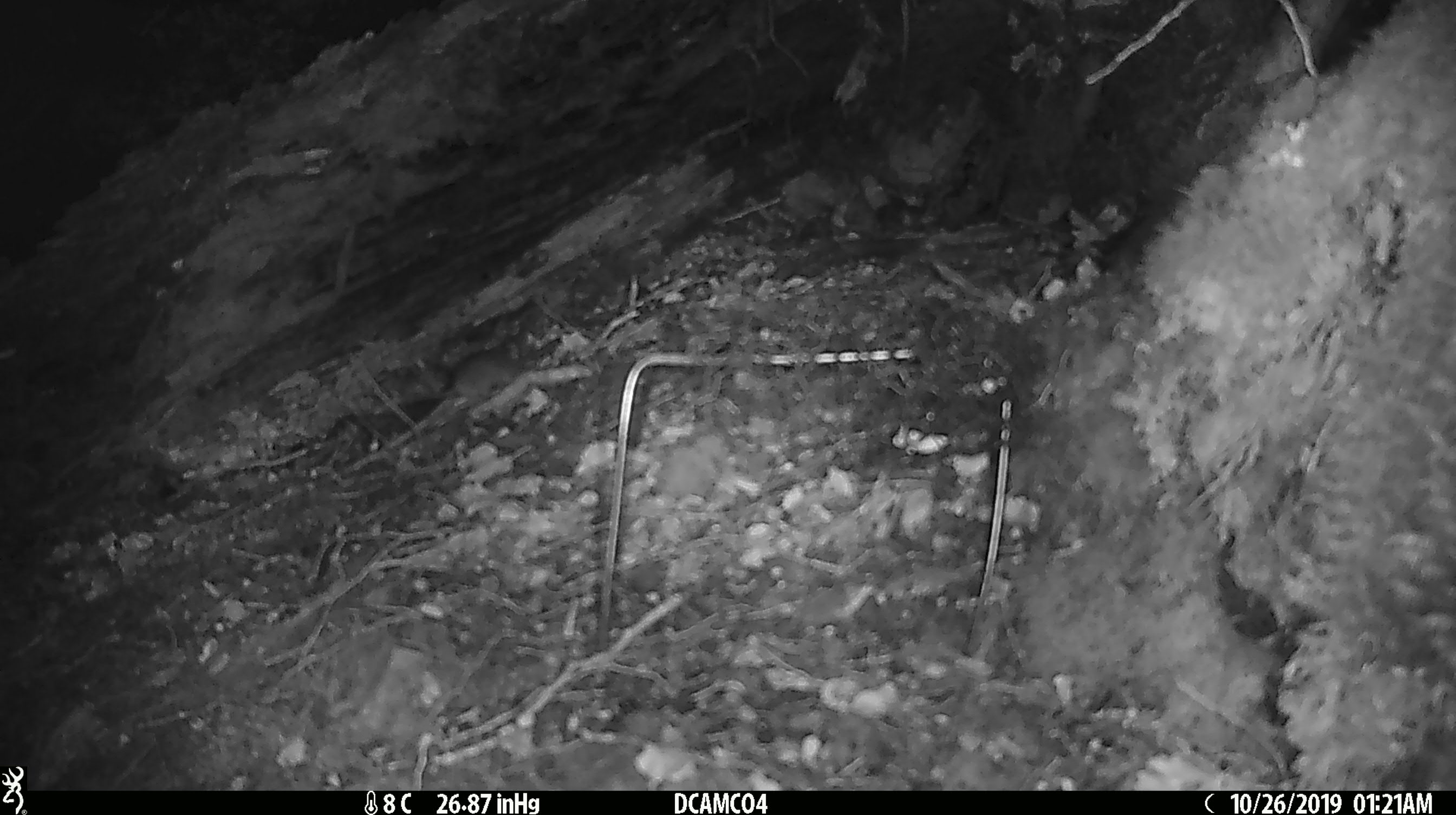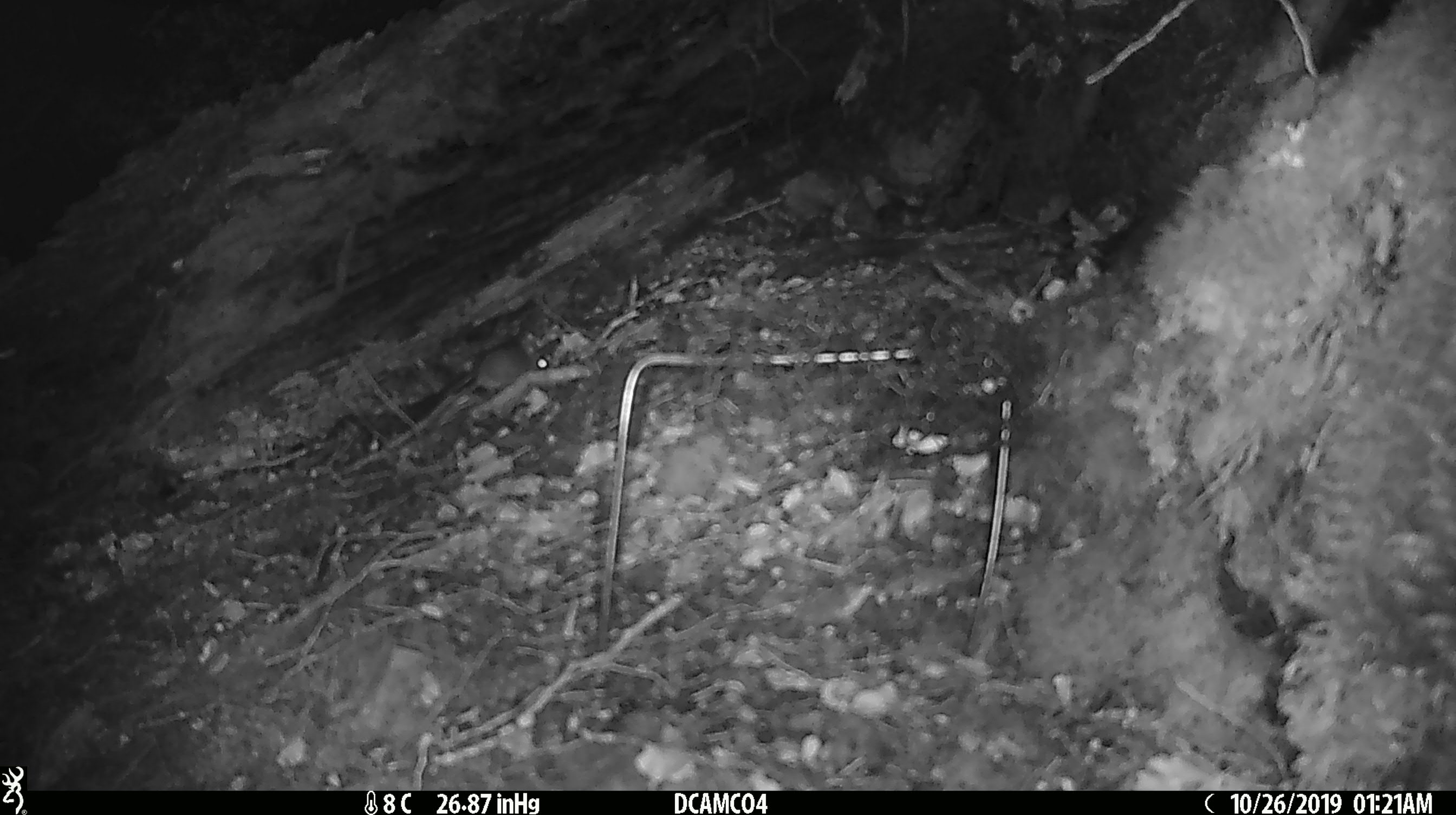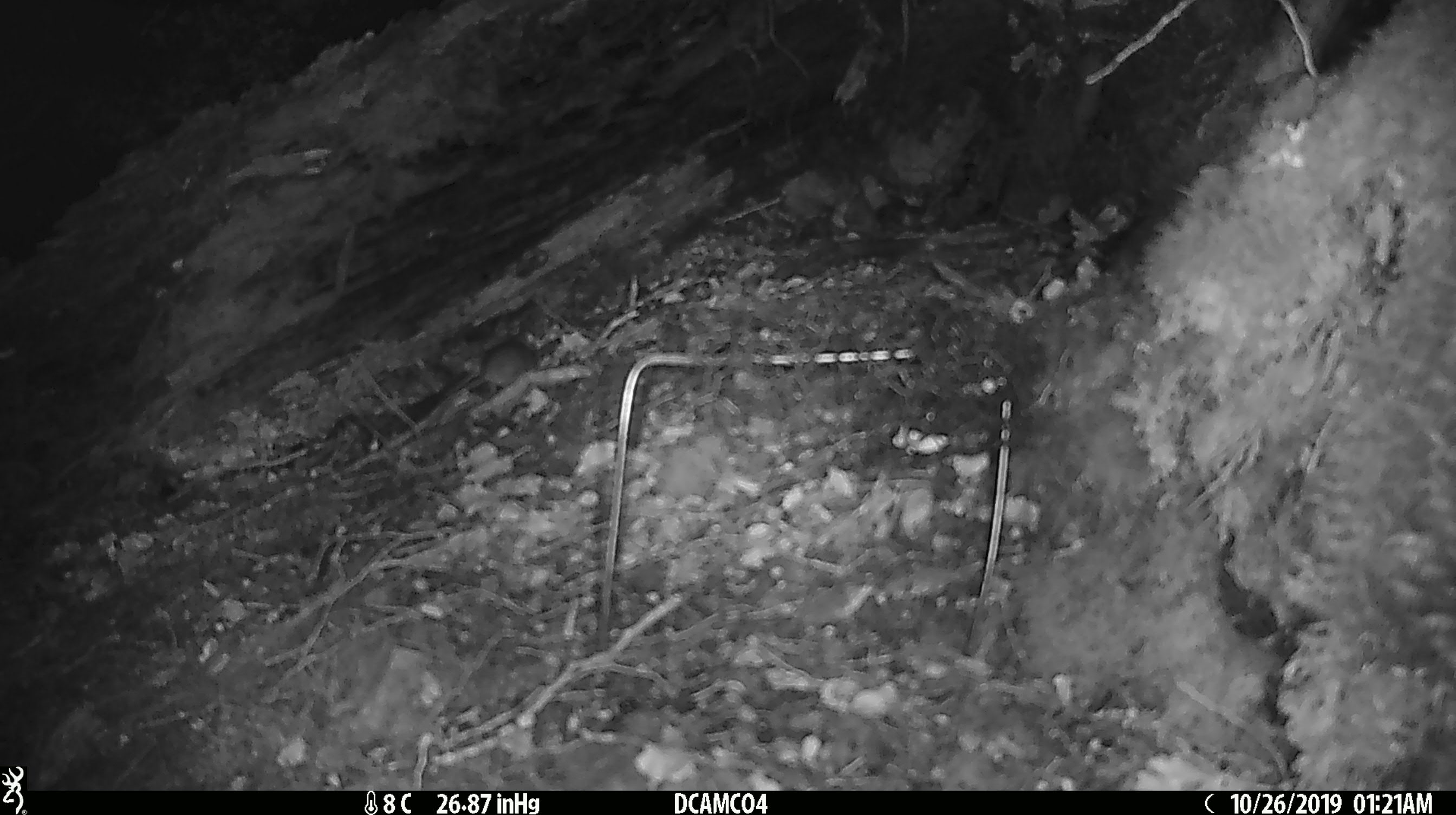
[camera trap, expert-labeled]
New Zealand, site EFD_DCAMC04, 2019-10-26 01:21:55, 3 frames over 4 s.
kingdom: Animalia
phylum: Chordata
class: Mammalia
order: Rodentia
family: Muridae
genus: Mus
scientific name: Mus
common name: mouse